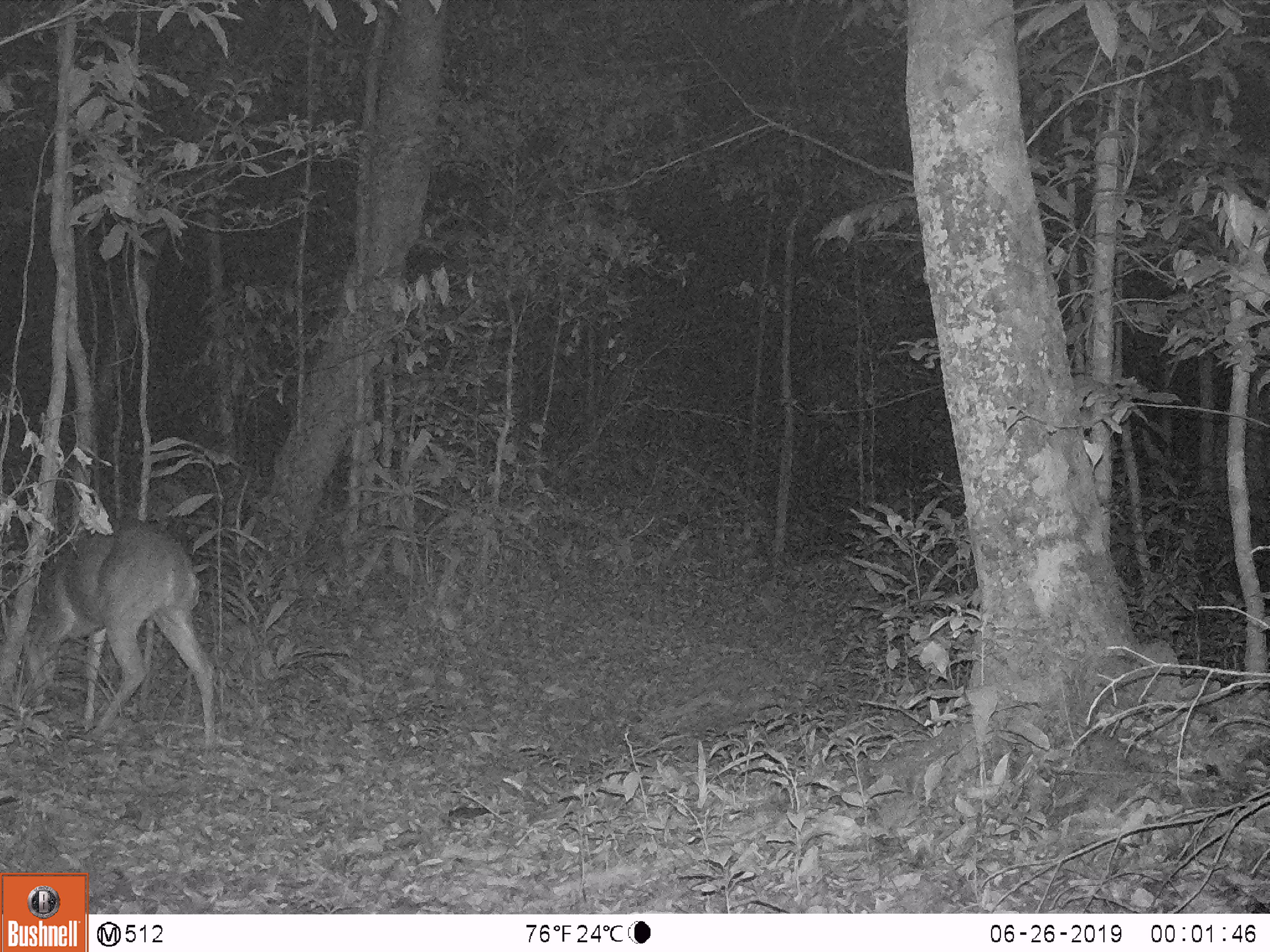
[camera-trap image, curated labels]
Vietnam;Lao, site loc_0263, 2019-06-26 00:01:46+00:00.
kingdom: Animalia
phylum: Chordata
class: Mammalia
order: Artiodactyla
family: Cervidae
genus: Muntiacus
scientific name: Muntiacus vuquangensis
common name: large-antlered muntjac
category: large antlered muntjac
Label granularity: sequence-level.